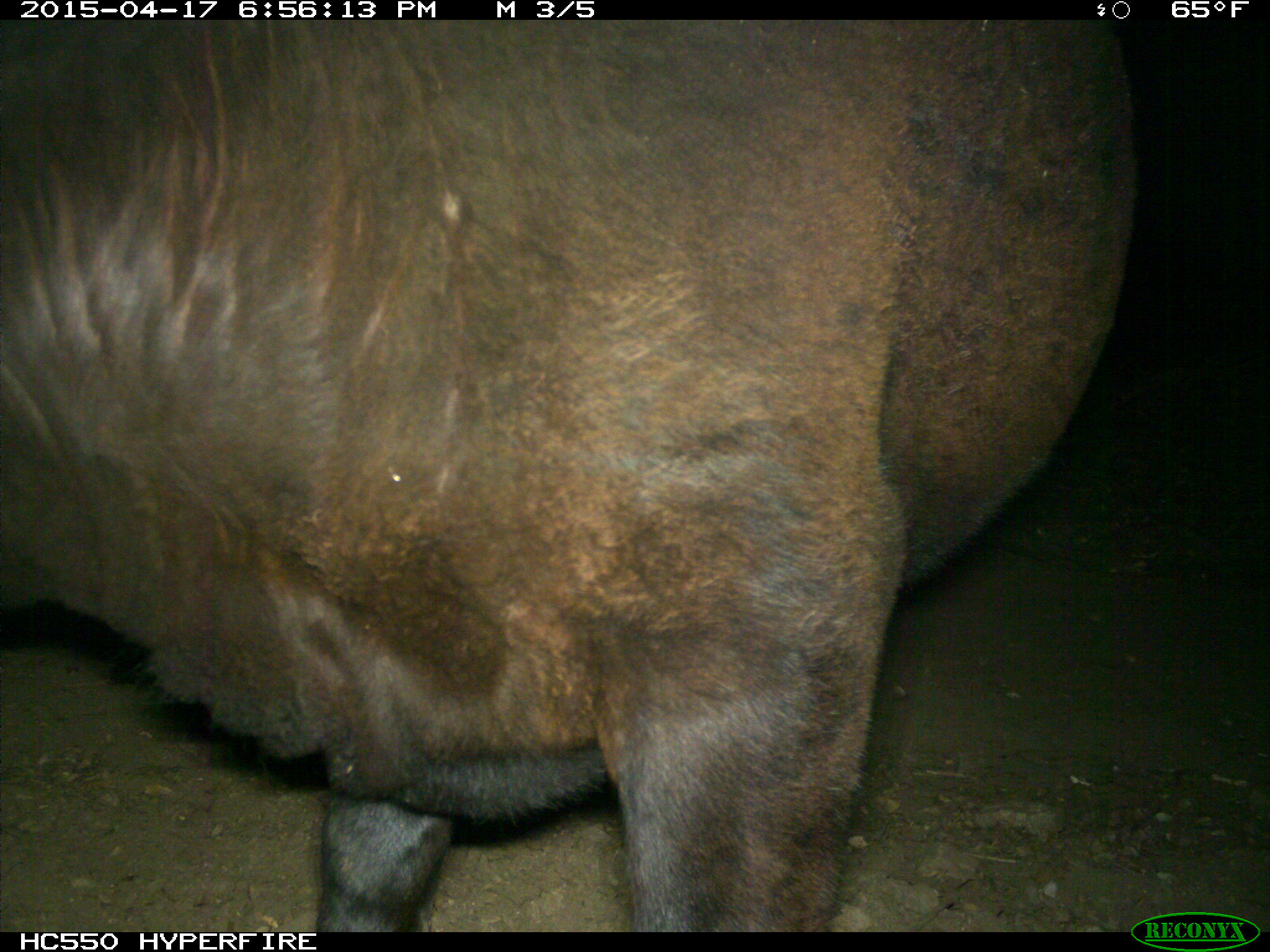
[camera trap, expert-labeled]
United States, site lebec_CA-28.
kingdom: Animalia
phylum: Chordata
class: Mammalia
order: Artiodactyla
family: Bovidae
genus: Bos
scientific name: Bos taurus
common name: domestic cow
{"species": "Bos taurus (domestic cow)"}